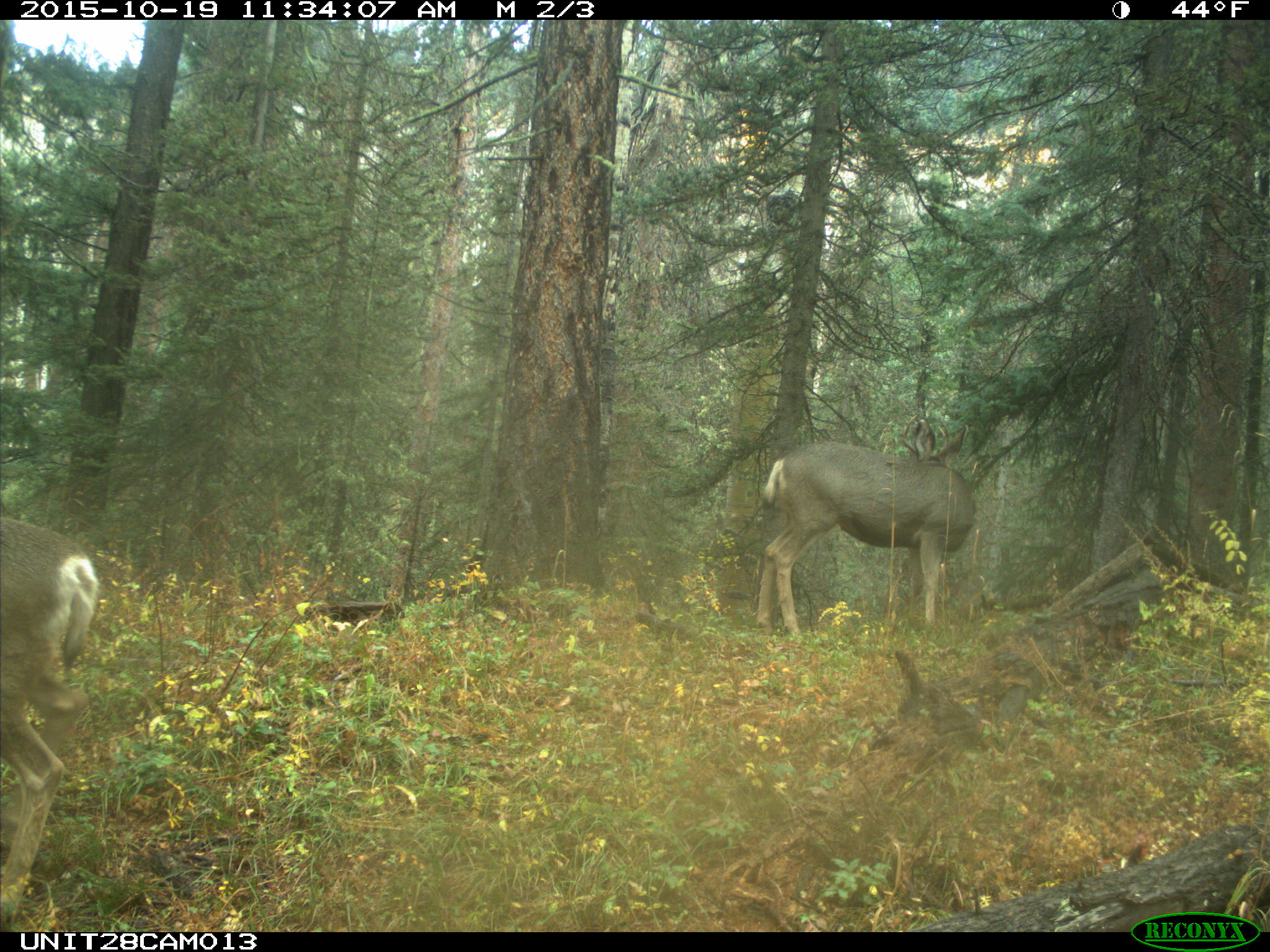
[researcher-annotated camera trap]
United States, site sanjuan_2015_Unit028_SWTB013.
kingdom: Animalia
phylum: Chordata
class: Mammalia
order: Artiodactyla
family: Cervidae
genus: Odocoileus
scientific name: Odocoileus hemionus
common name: mule deer